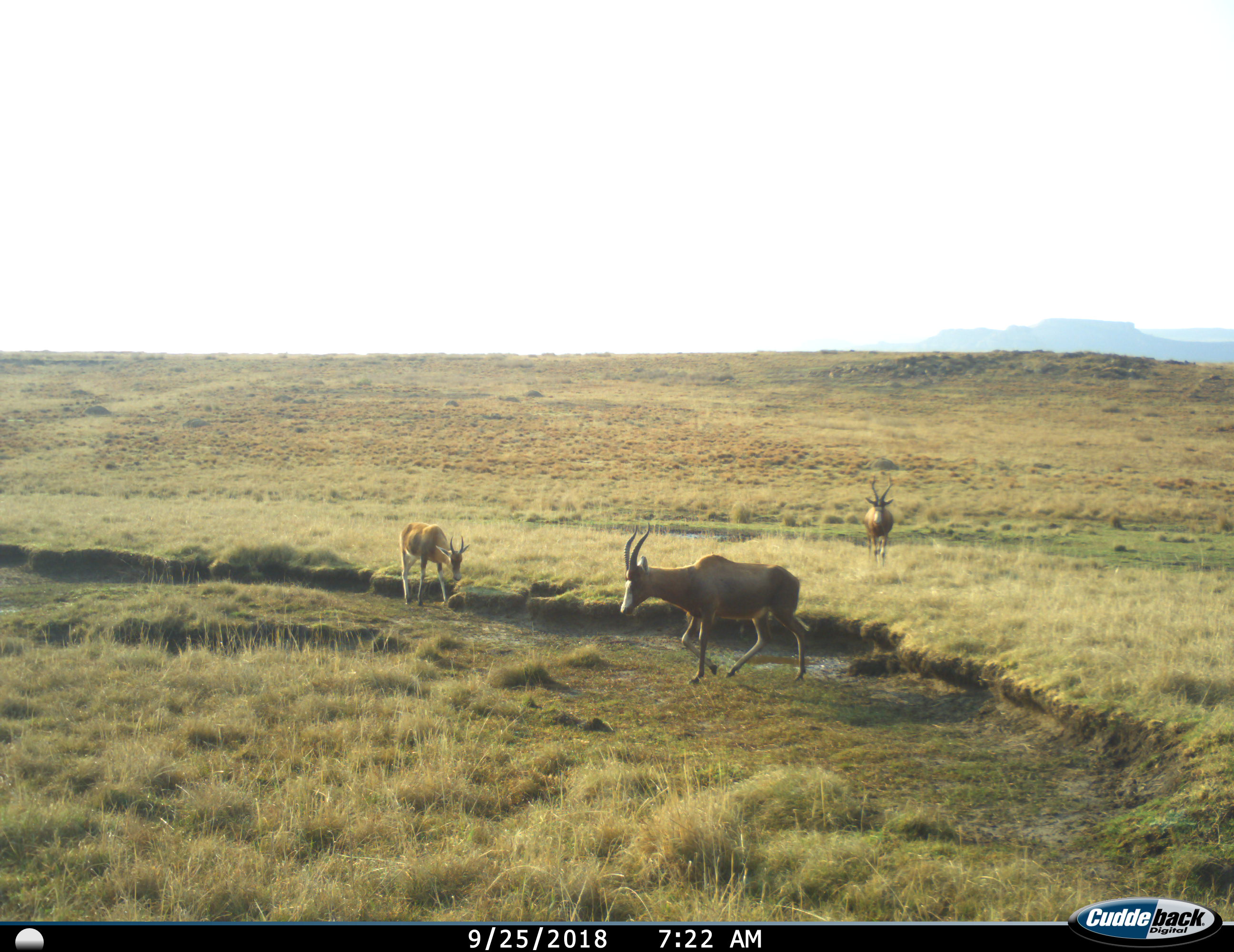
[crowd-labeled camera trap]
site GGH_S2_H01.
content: unidentified animal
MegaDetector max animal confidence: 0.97